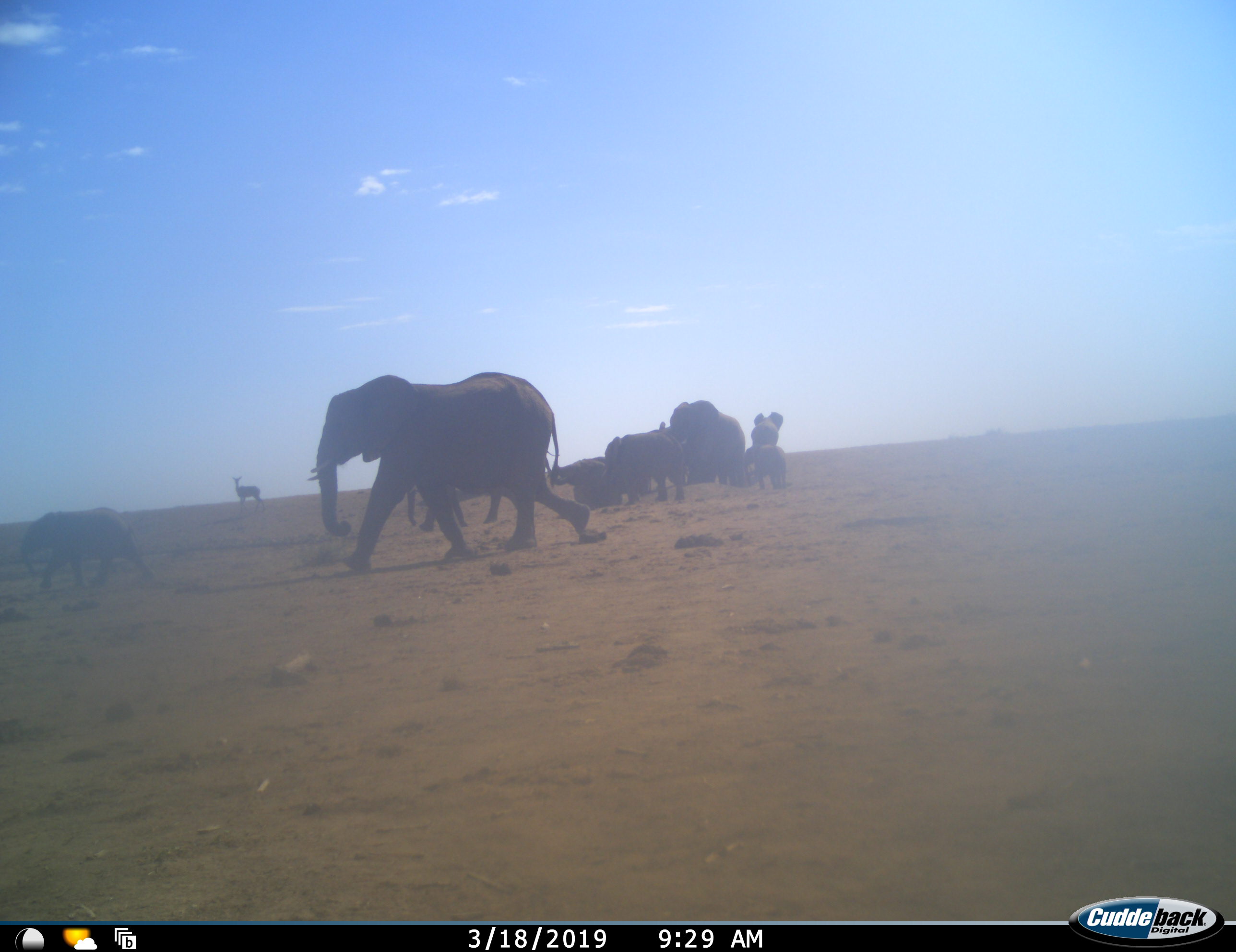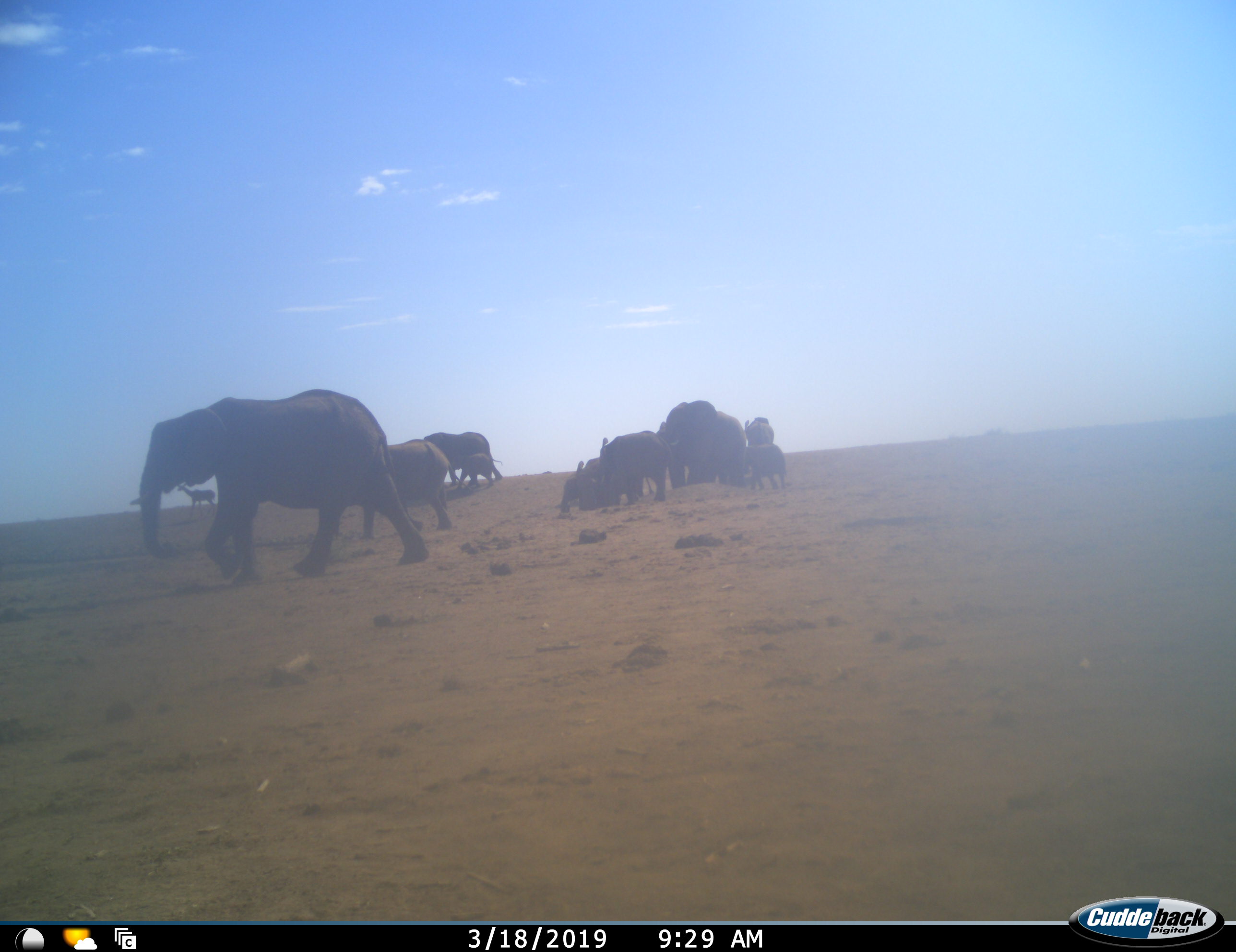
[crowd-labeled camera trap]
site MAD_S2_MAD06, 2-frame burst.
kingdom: Animalia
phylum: Chordata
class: Mammalia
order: Proboscidea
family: Elephantidae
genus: Loxodonta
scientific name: Loxodonta africana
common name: african bush elephant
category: elephant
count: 11-50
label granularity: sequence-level